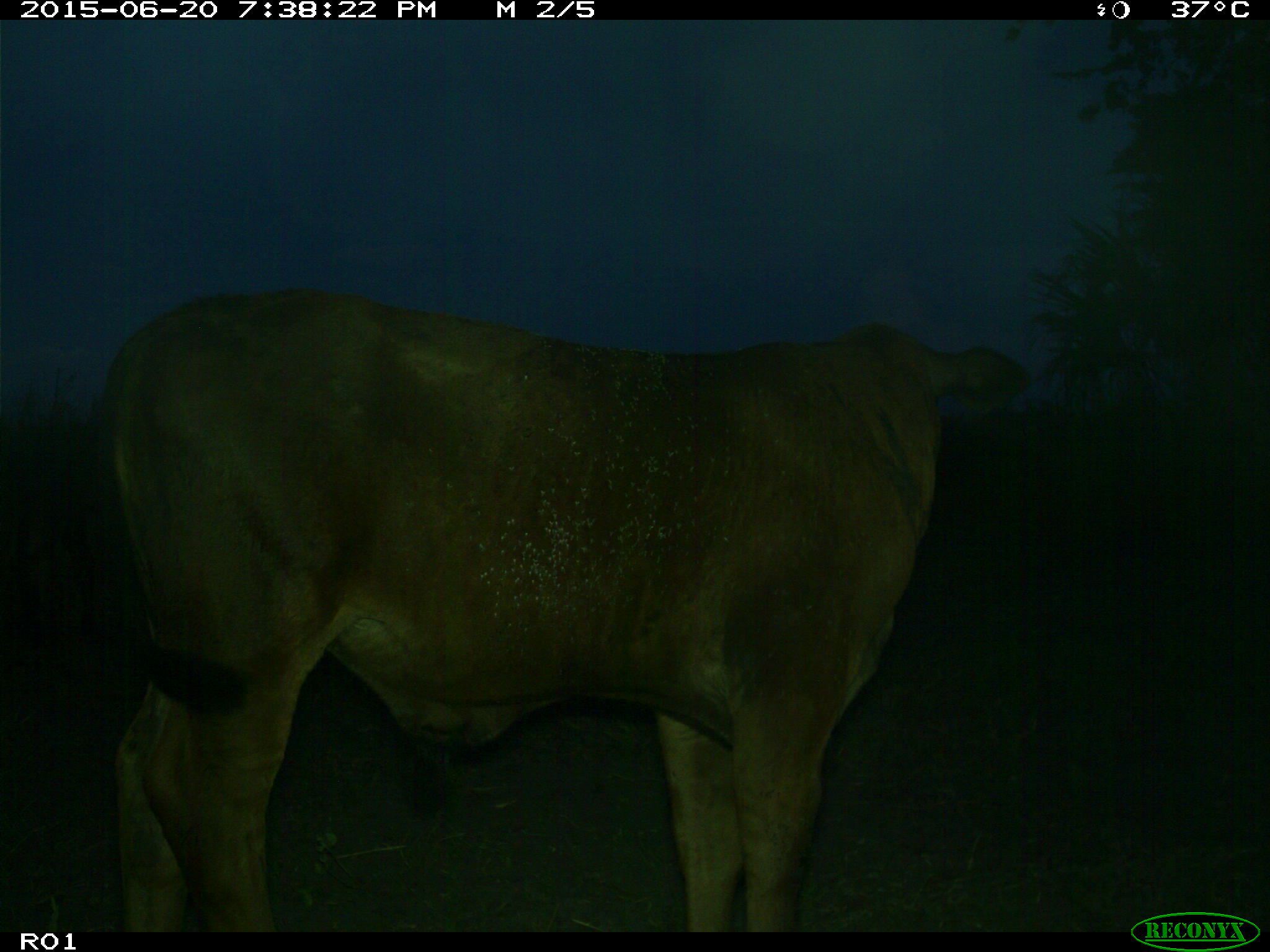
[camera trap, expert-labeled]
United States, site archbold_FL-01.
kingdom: Animalia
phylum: Chordata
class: Mammalia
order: Artiodactyla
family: Bovidae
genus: Bos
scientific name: Bos taurus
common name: domestic cow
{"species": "Bos taurus (domestic cow)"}